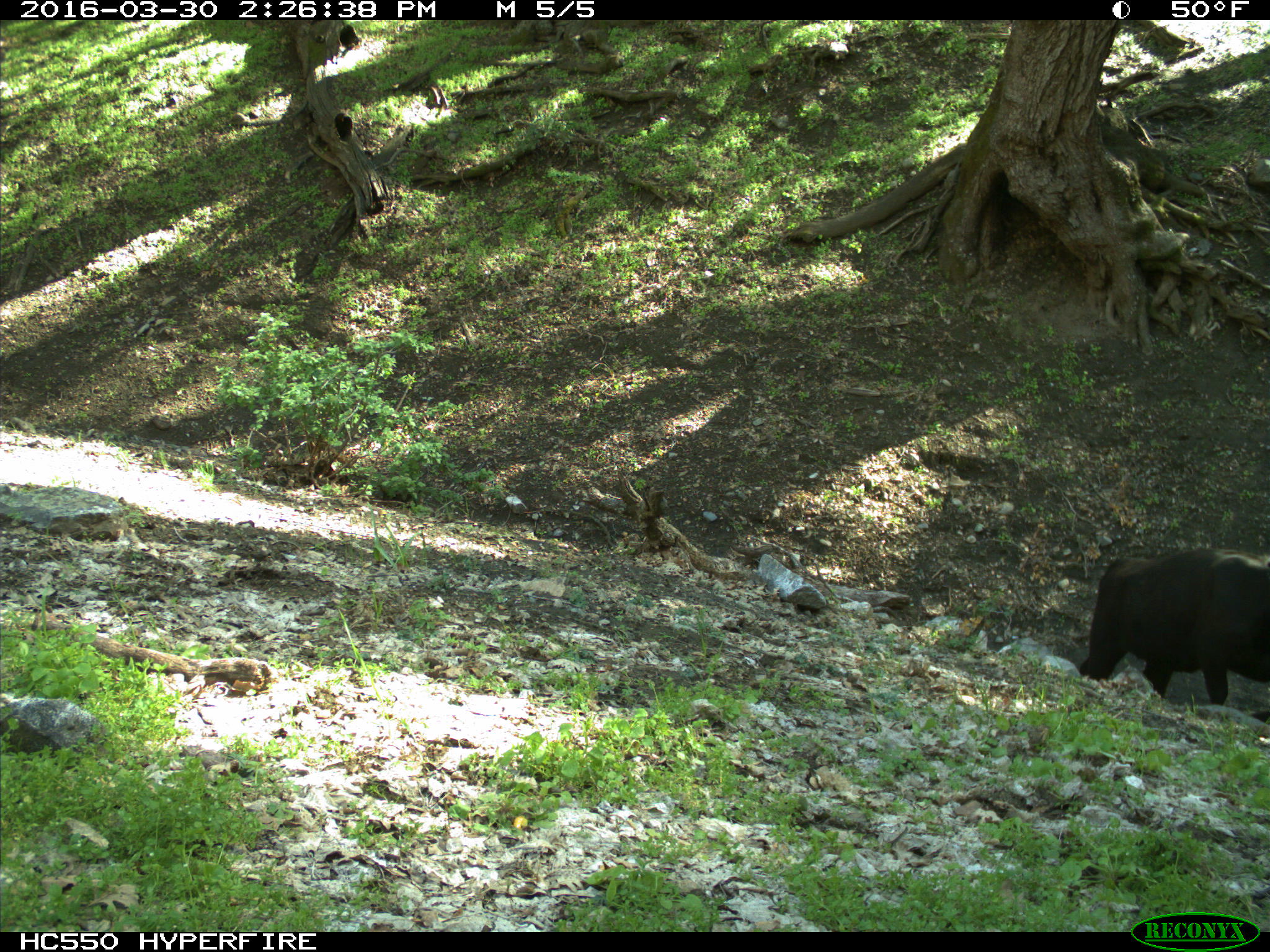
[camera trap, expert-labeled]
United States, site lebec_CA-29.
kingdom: Animalia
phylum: Chordata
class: Mammalia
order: Artiodactyla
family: Bovidae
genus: Bos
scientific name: Bos taurus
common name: domestic cow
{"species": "Bos taurus (domestic cow)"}